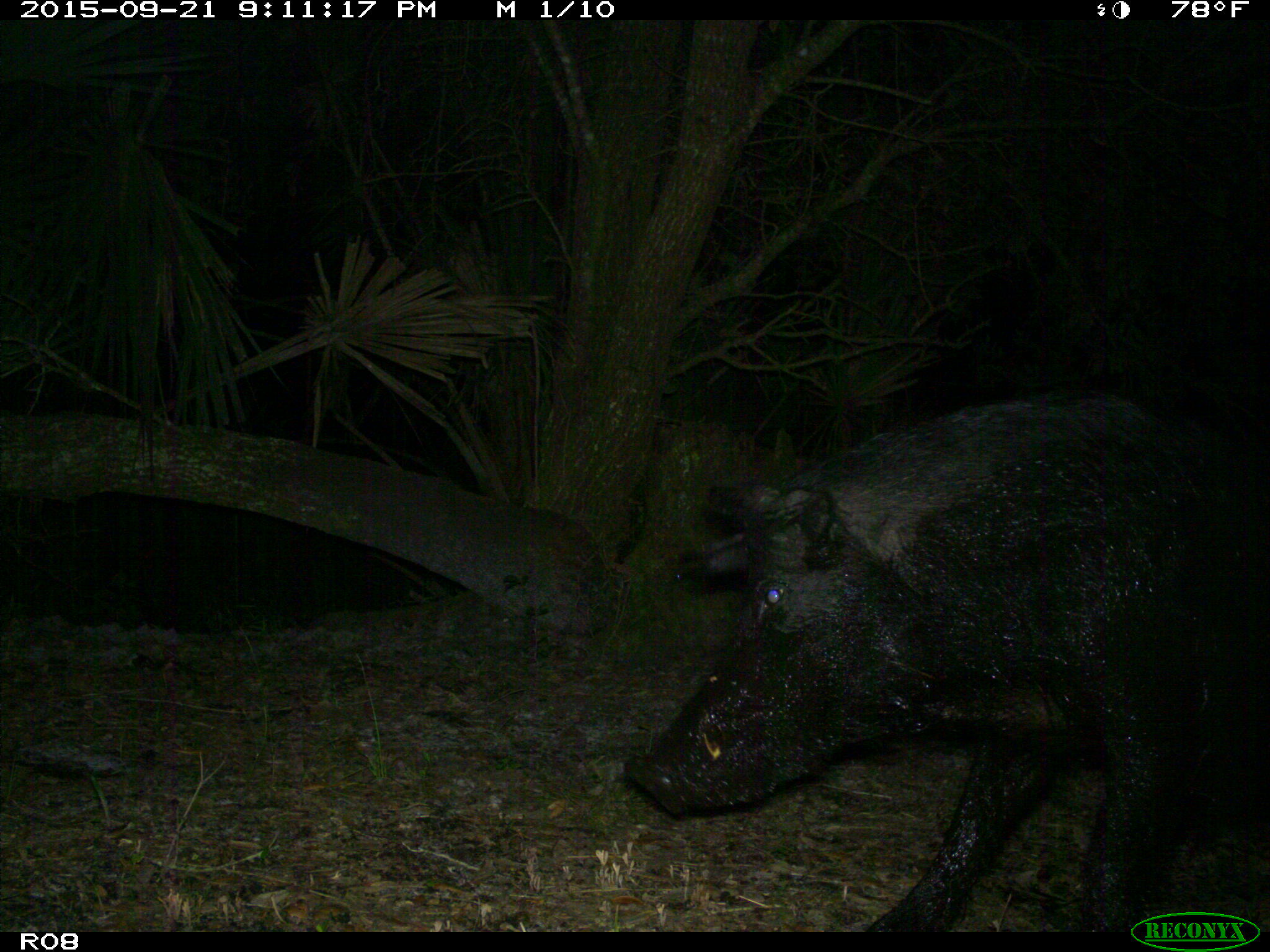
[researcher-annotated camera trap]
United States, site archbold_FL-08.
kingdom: Animalia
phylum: Chordata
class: Mammalia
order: Artiodactyla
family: Suidae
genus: Sus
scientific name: Sus scrofa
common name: wild boar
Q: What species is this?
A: Sus scrofa (wild boar).